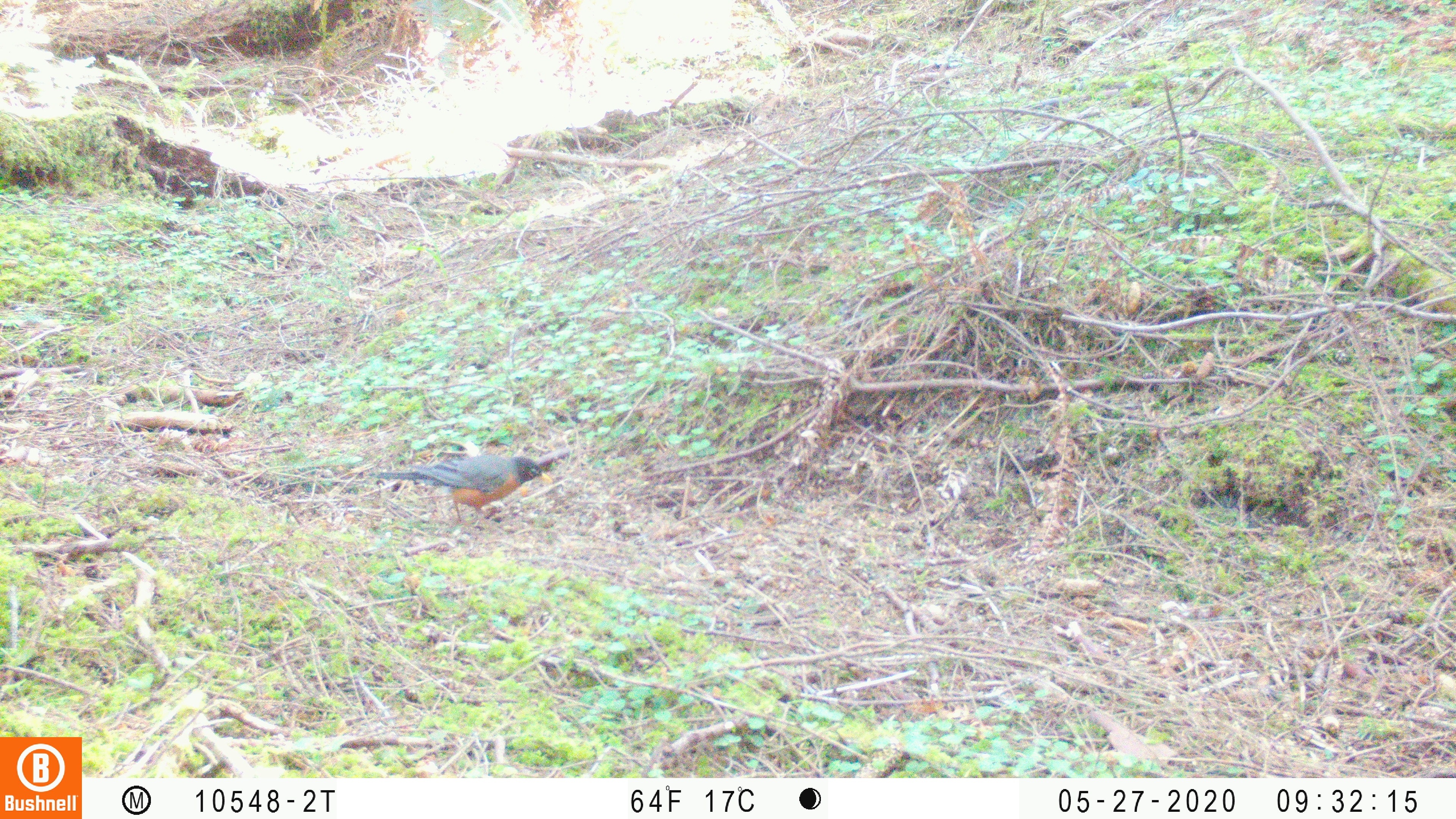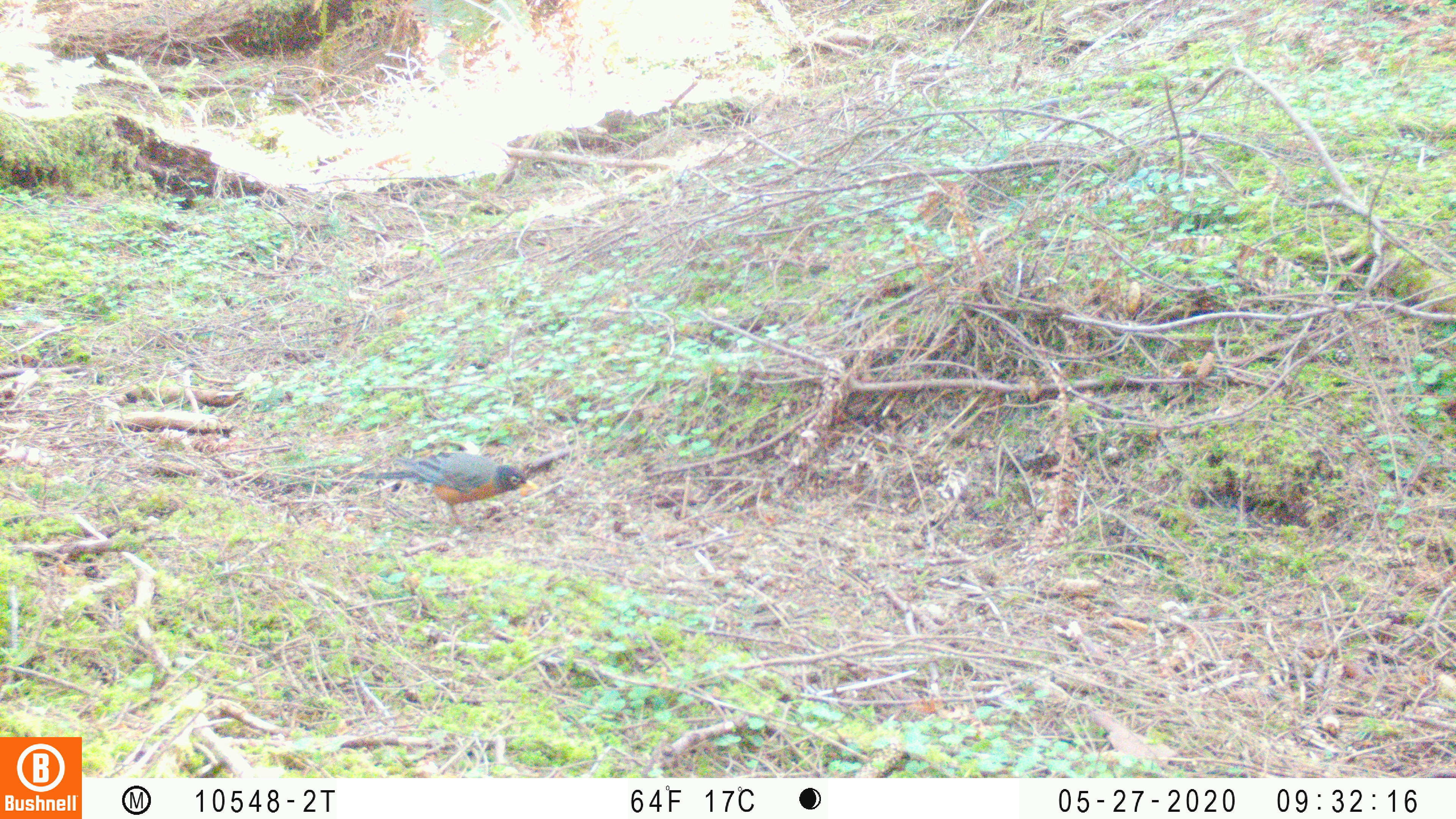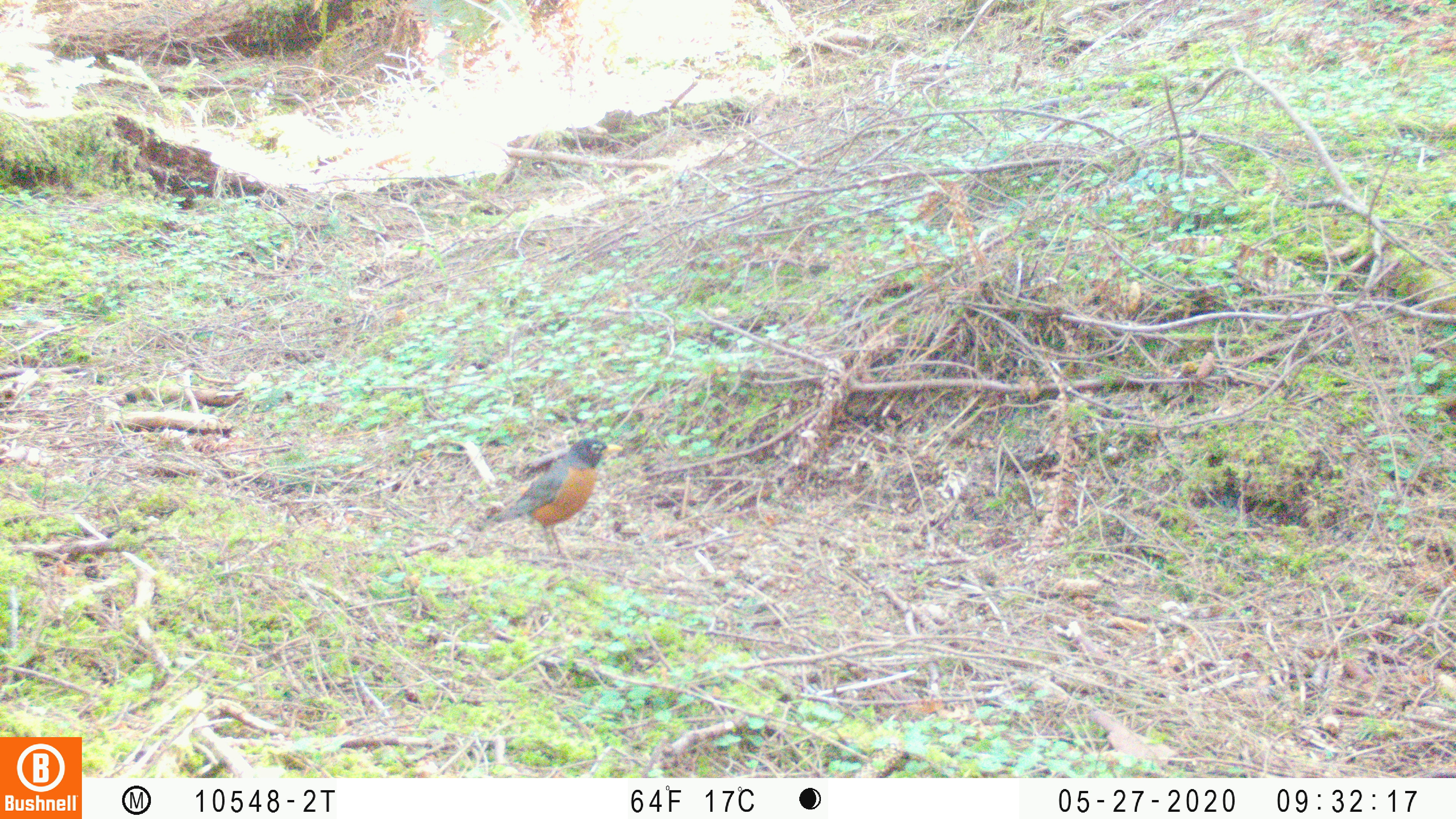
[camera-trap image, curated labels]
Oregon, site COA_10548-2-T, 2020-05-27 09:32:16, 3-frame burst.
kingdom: Animalia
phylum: Chordata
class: Aves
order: Passeriformes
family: Turdidae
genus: Turdus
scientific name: Turdus migratorius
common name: american robin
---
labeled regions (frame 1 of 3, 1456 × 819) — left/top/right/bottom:
american robin: 366/450/562/539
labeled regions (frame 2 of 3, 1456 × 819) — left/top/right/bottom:
american robin: 343/451/544/545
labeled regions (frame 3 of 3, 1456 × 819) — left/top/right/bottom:
american robin: 462/428/634/570